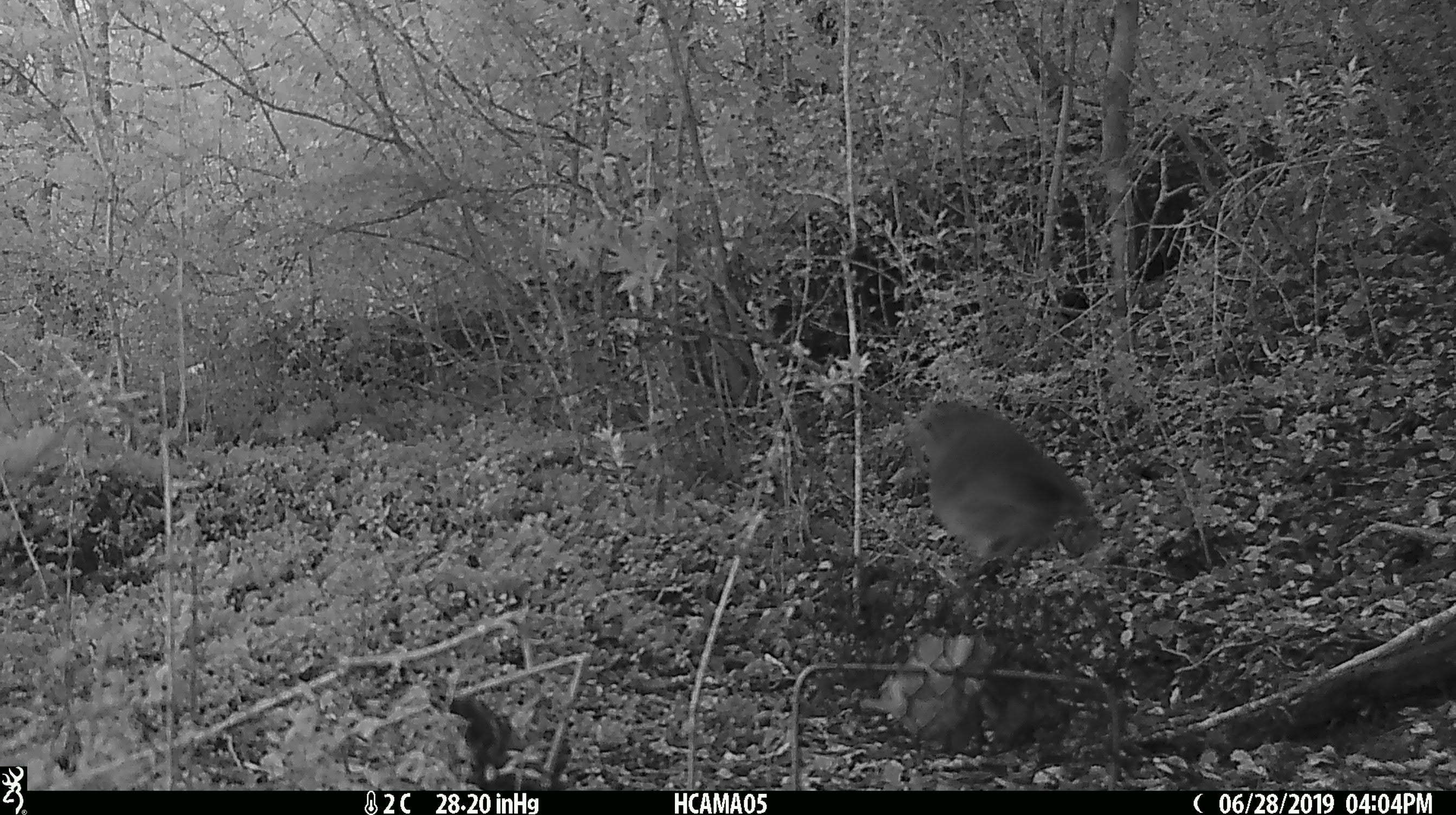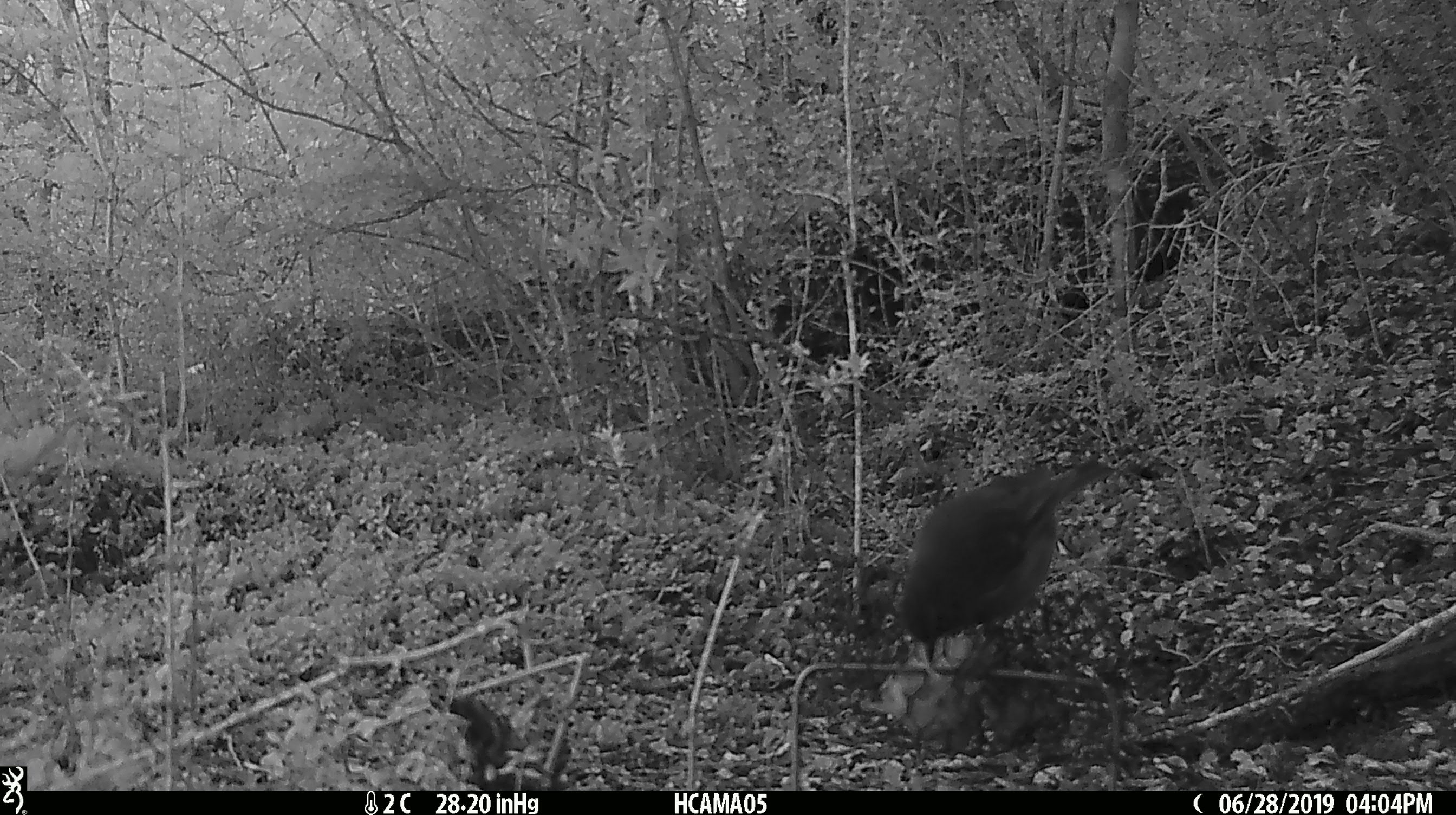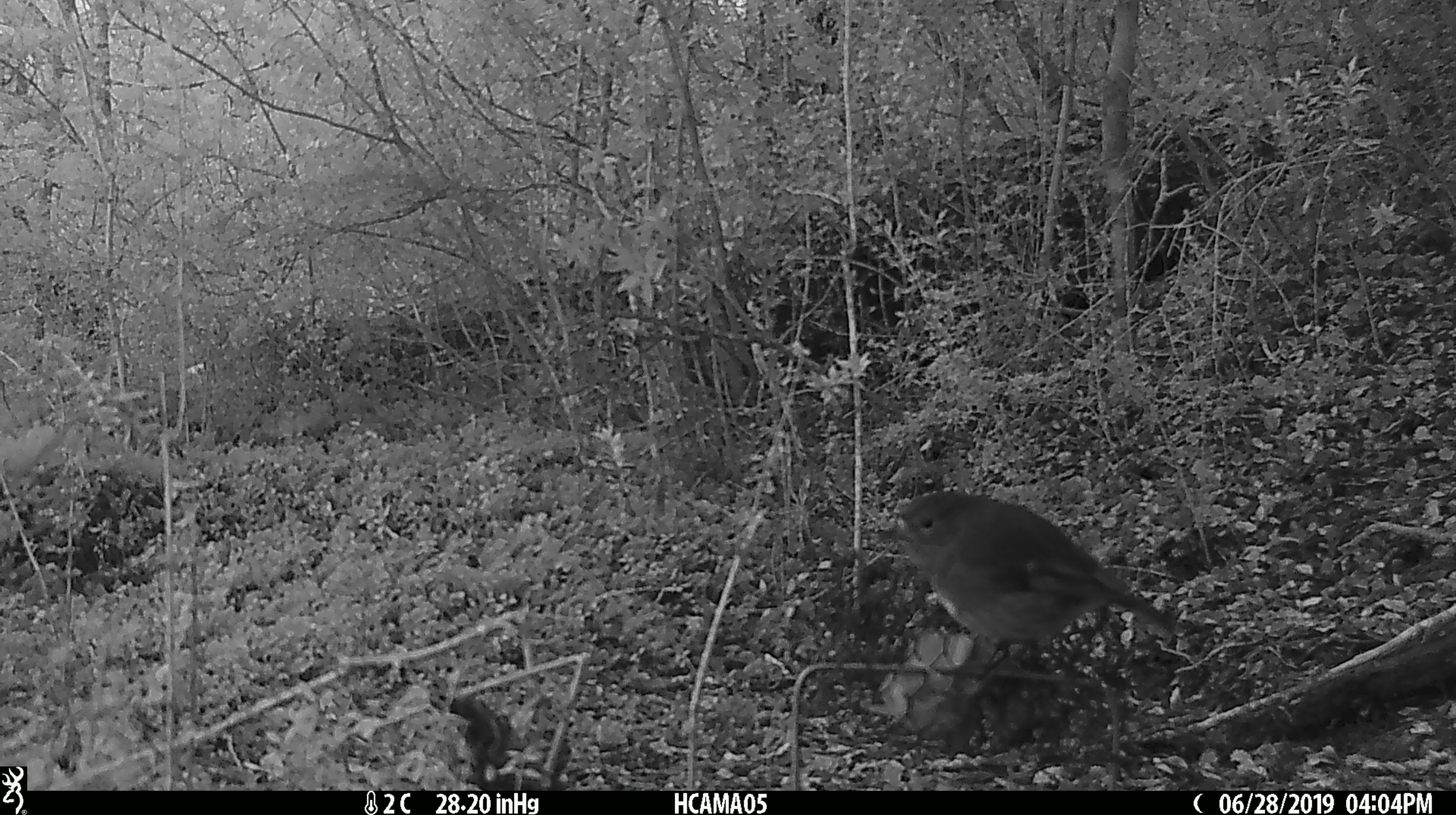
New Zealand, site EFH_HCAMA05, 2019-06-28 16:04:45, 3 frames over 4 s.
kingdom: Animalia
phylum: Chordata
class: Aves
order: Passeriformes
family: Petroicidae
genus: Petroica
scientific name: Petroica australis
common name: new zealand robin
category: robin